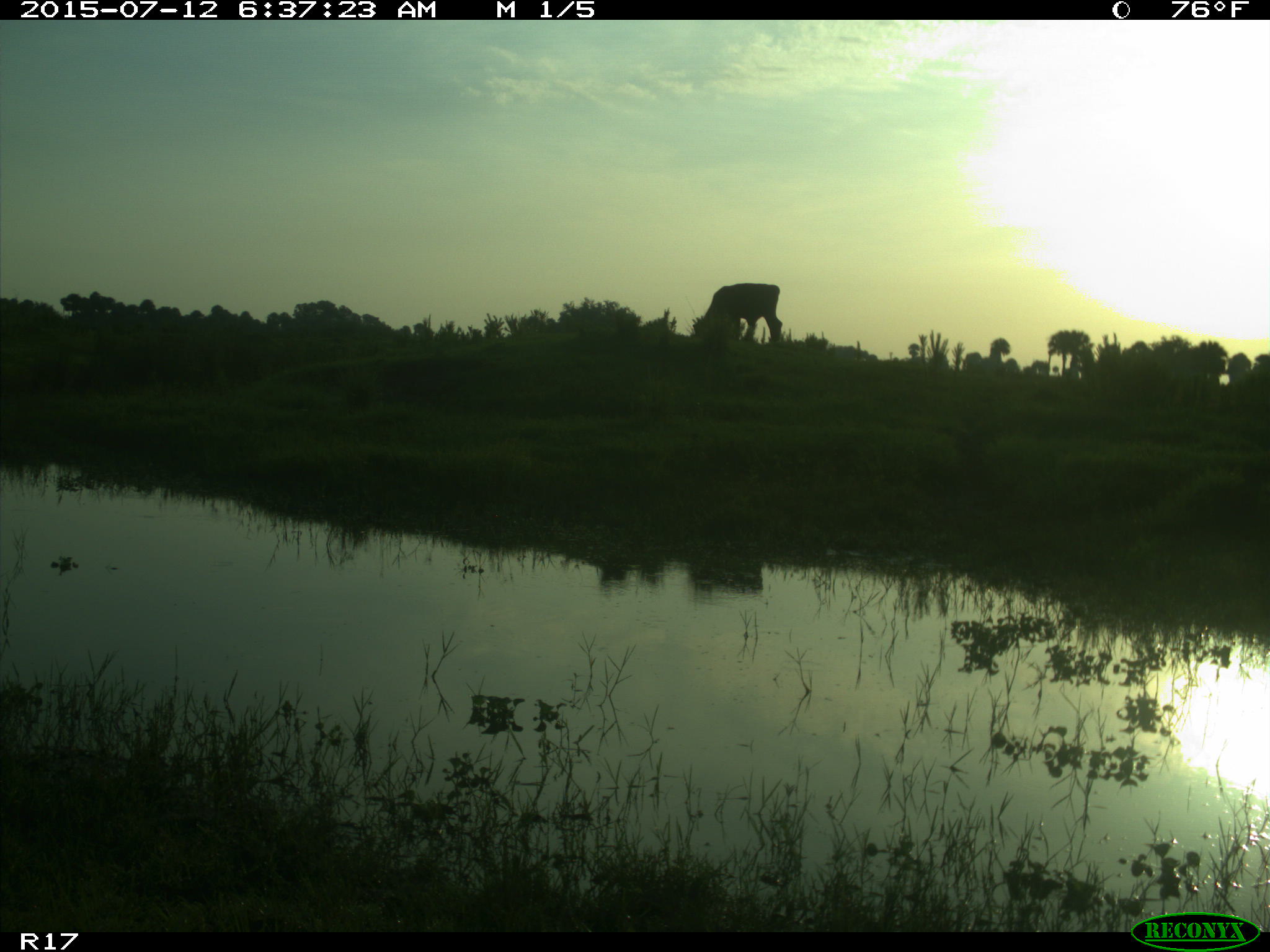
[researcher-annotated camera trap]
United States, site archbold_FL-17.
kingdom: Animalia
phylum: Chordata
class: Mammalia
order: Artiodactyla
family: Bovidae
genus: Bos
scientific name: Bos taurus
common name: domestic cow